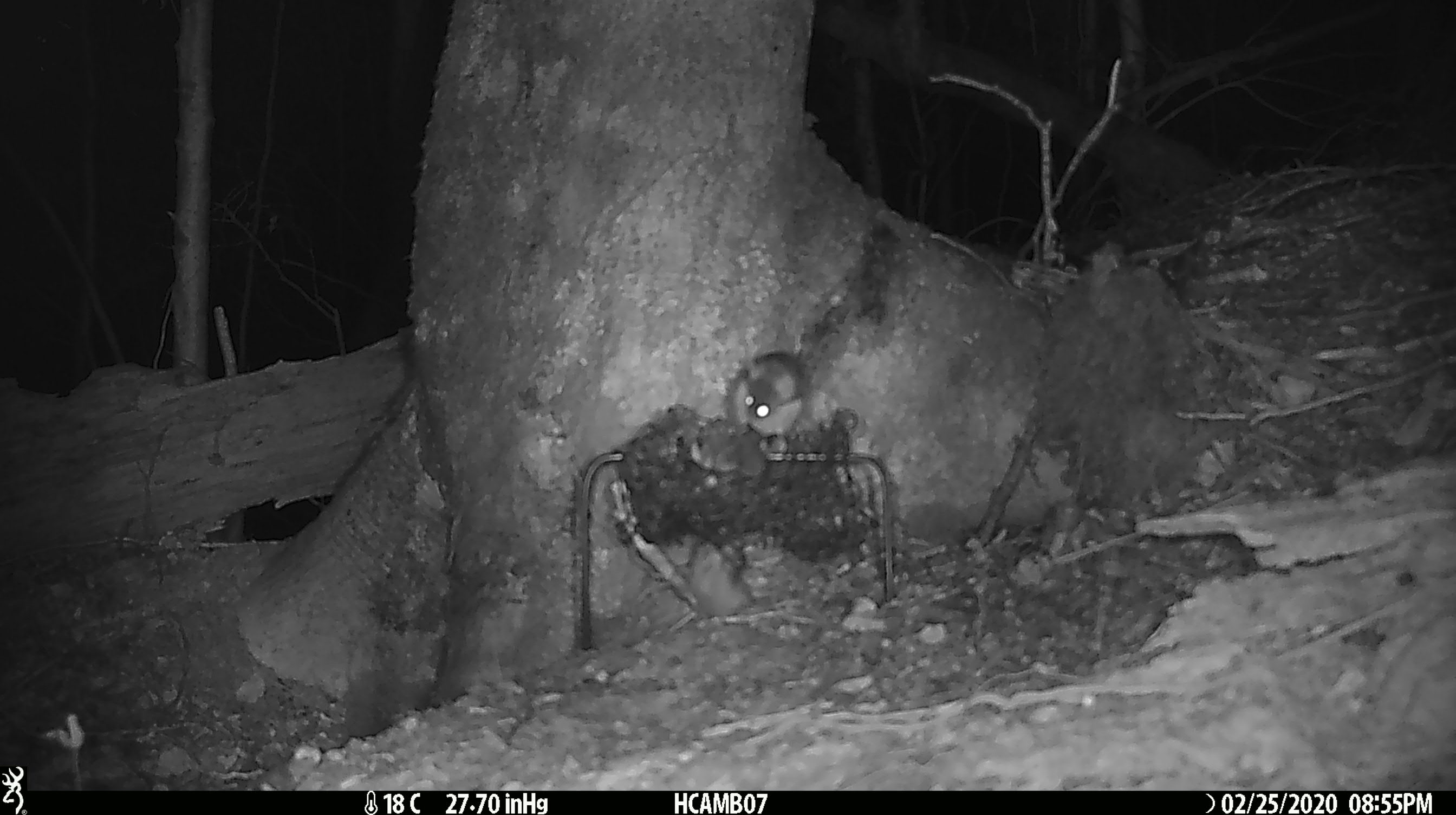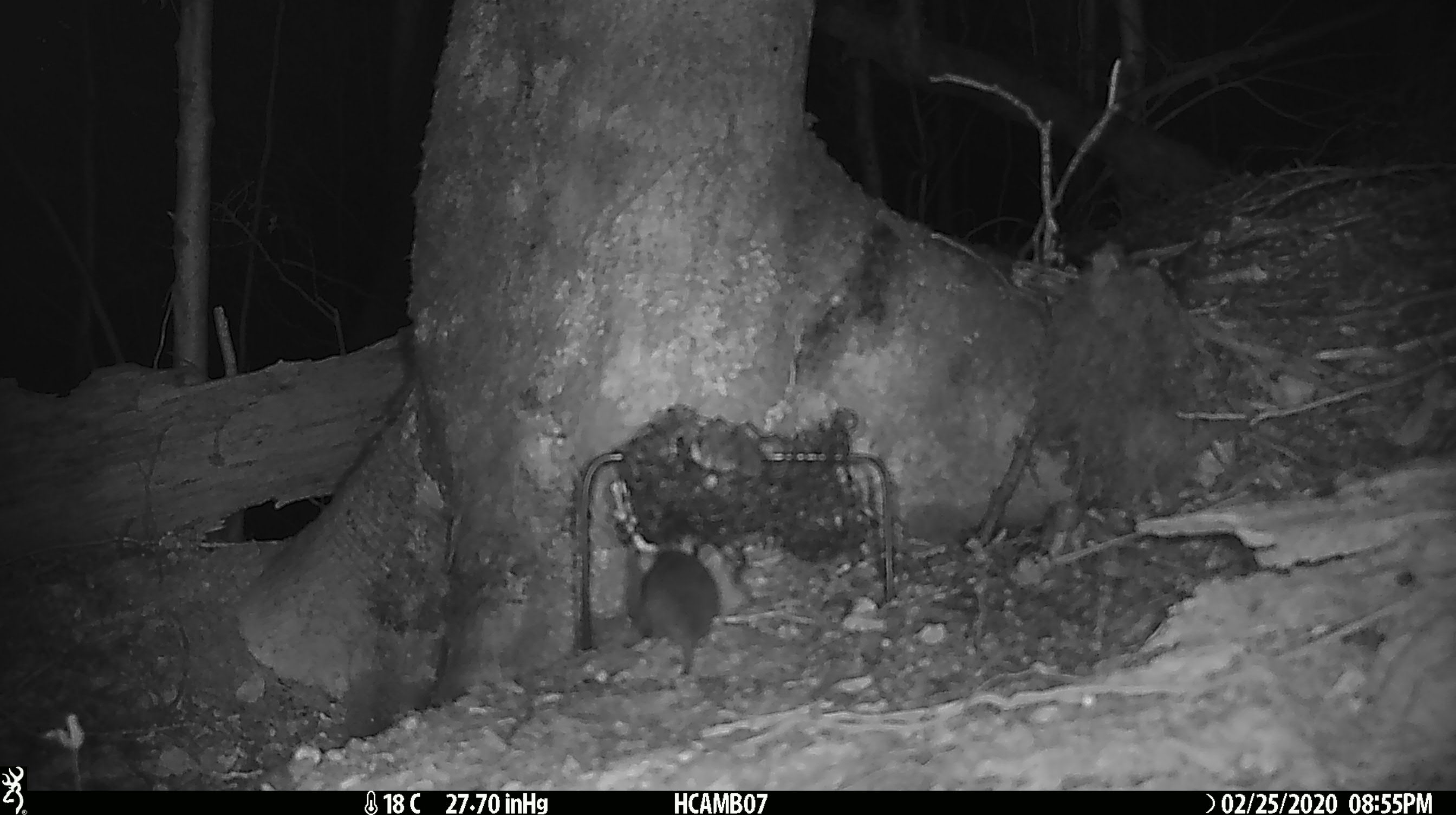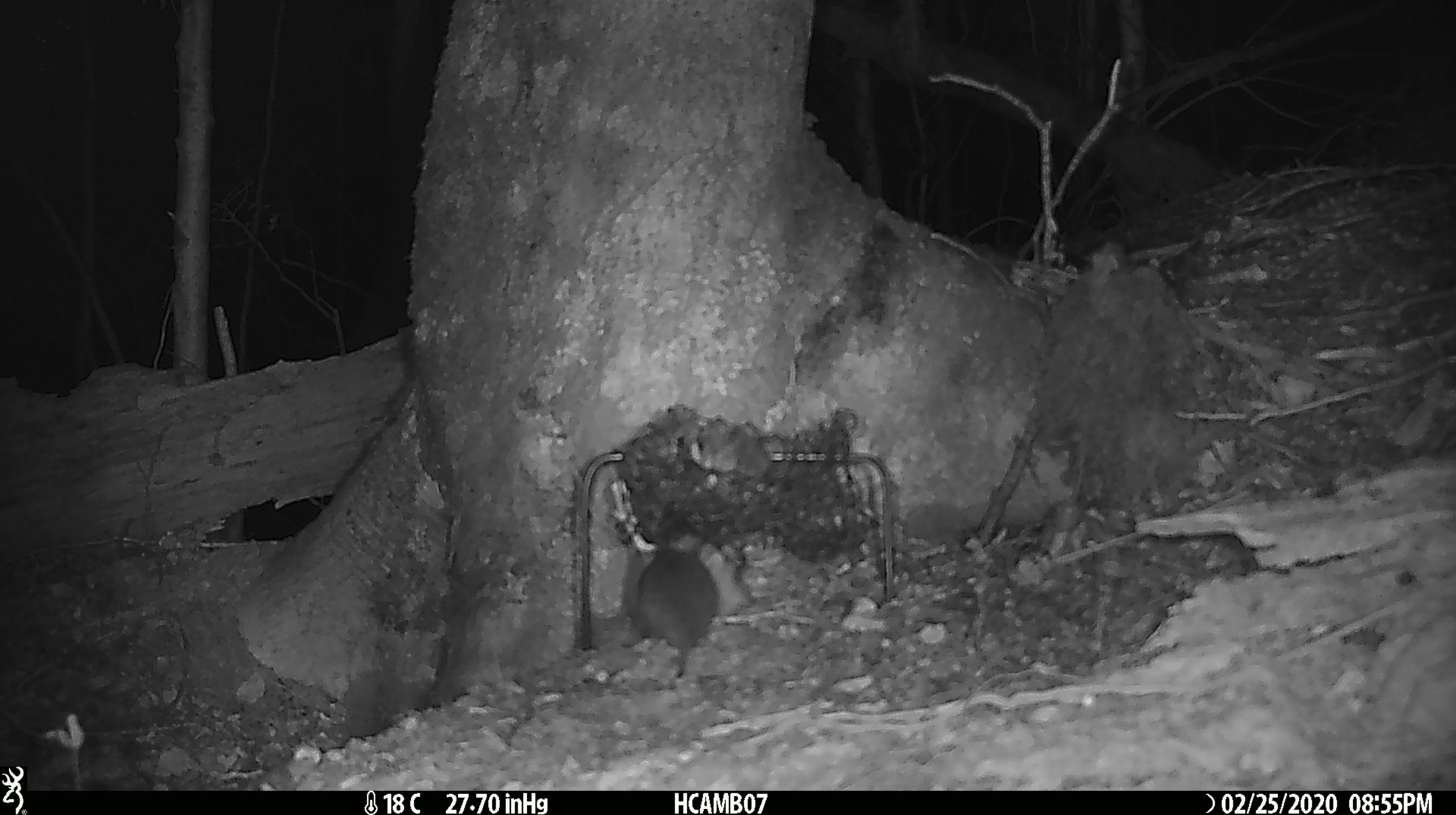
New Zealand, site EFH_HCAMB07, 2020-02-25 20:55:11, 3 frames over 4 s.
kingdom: Animalia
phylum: Chordata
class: Mammalia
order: Rodentia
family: Muridae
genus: Mus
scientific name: Mus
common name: mouse